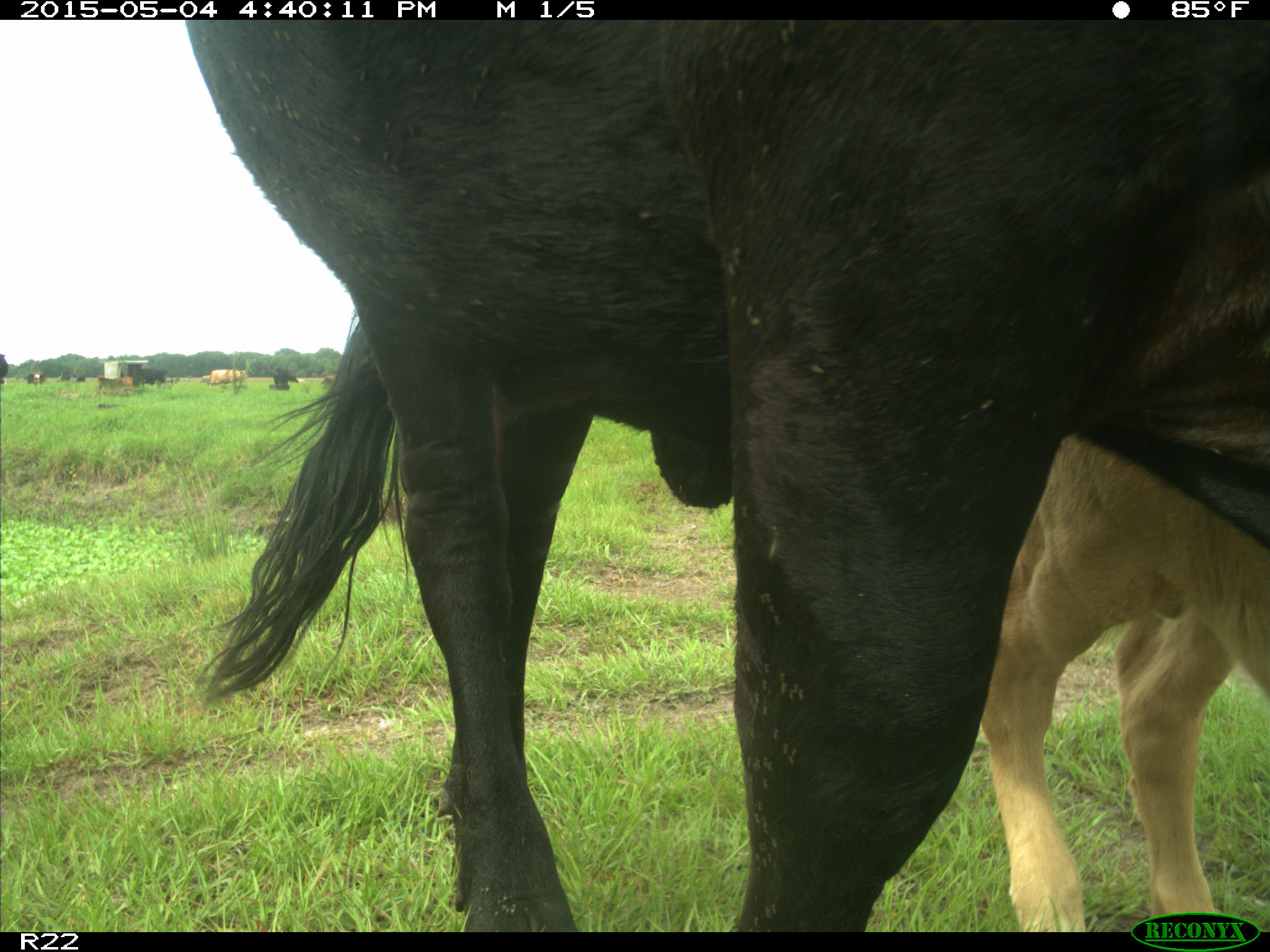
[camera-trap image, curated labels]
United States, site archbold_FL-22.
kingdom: Animalia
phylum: Chordata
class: Mammalia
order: Artiodactyla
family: Bovidae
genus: Bos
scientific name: Bos taurus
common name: domestic cow